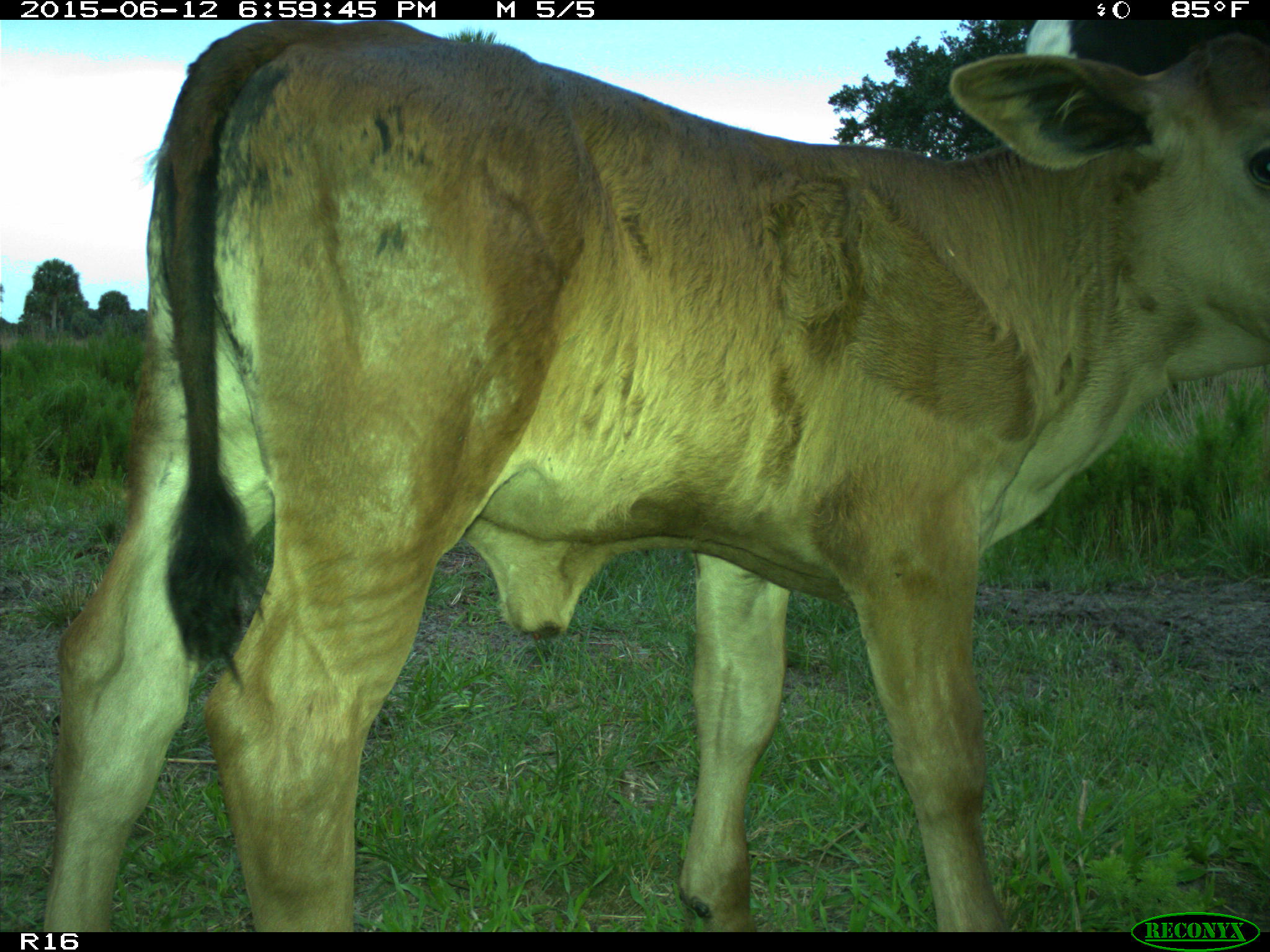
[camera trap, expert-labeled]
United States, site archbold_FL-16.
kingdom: Animalia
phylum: Chordata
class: Mammalia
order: Artiodactyla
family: Bovidae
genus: Bos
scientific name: Bos taurus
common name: domestic cow